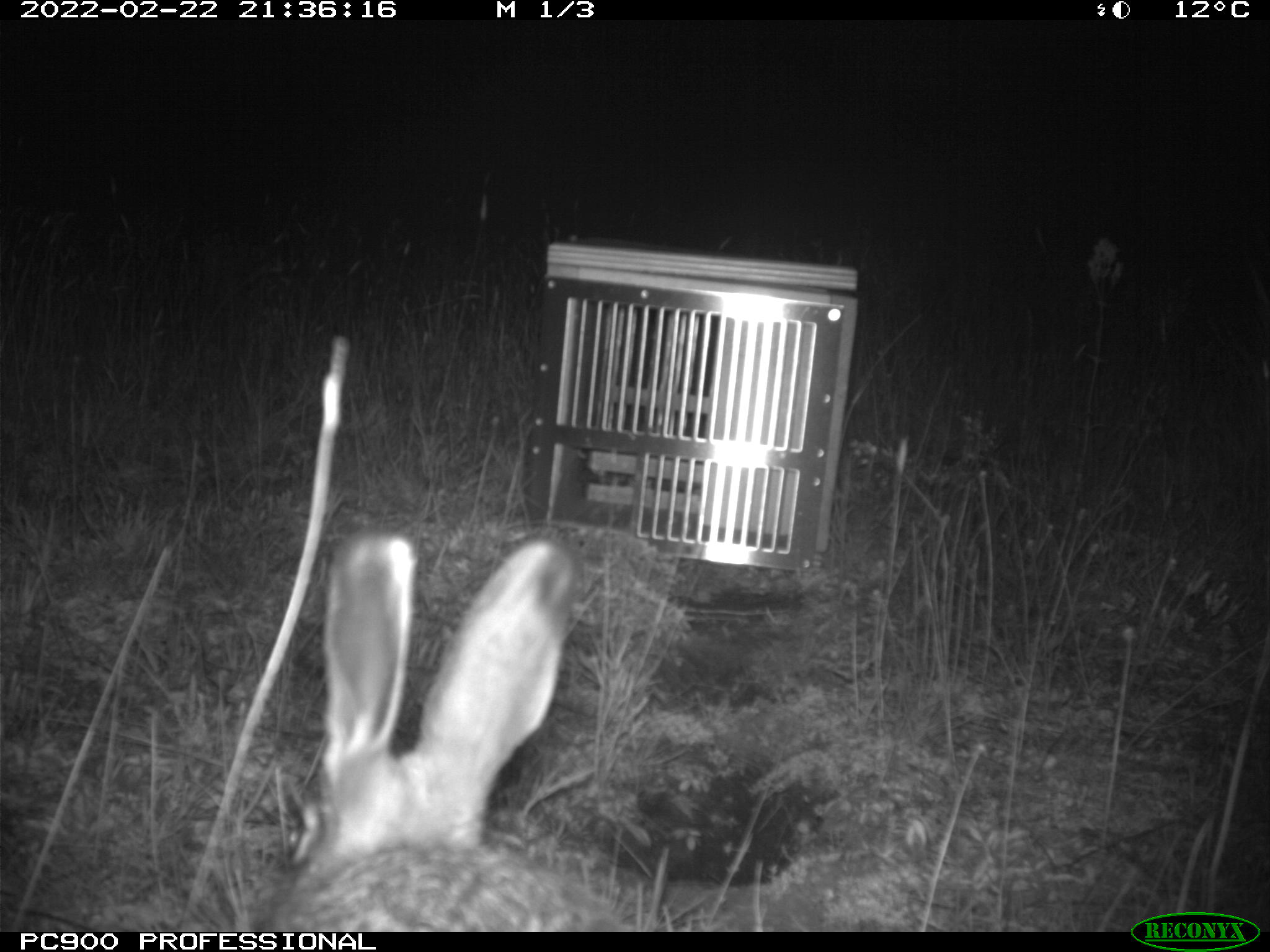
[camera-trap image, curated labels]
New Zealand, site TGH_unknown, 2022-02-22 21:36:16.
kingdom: Animalia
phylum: Chordata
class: Mammalia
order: Lagomorpha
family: Leporidae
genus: Lepus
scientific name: Lepus europaeus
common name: brown hare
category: hare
Hare (brown hare) (Lepus europaeus).